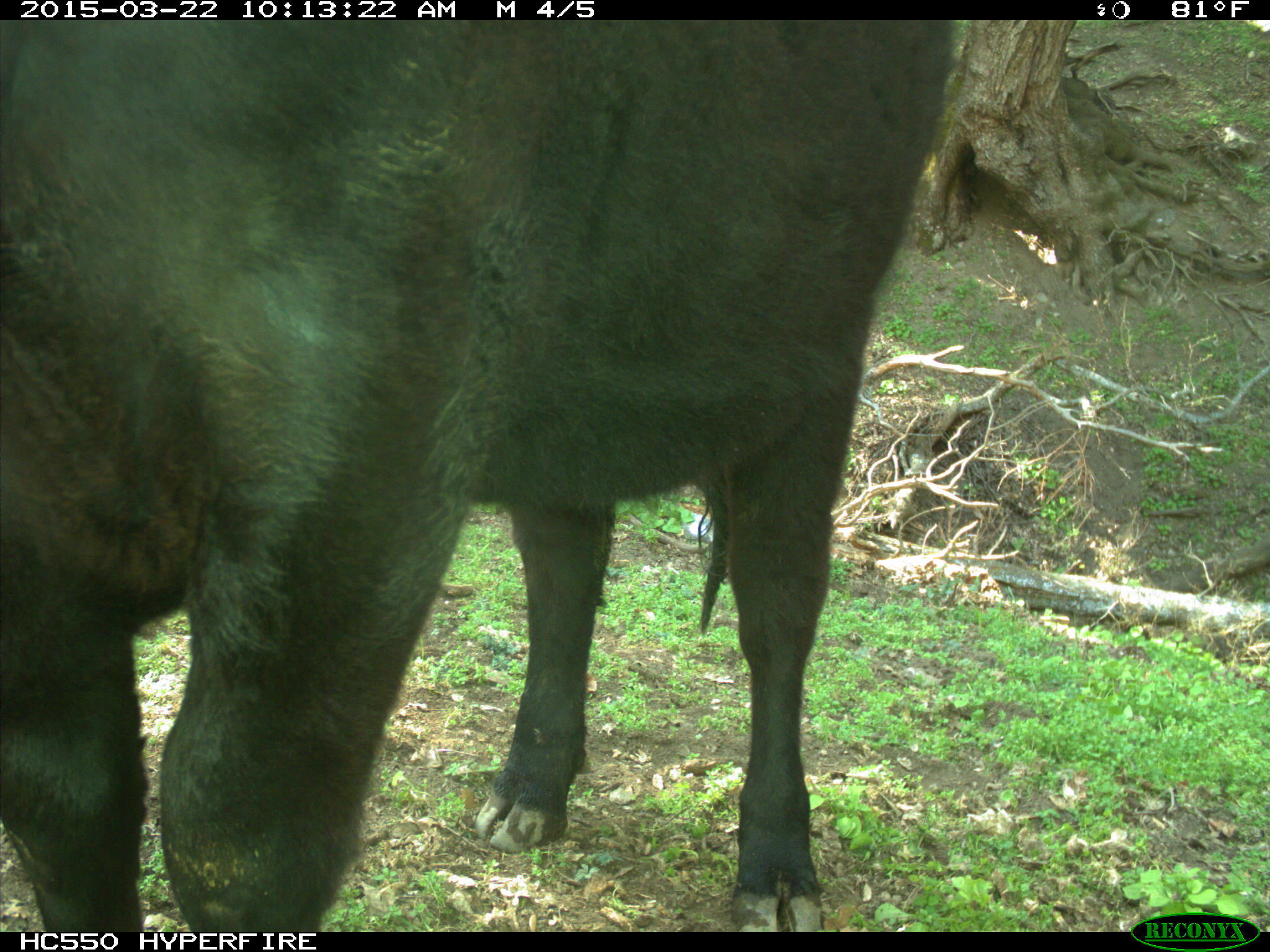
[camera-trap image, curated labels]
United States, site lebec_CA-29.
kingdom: Animalia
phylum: Chordata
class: Mammalia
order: Artiodactyla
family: Bovidae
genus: Bos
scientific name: Bos taurus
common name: domestic cow